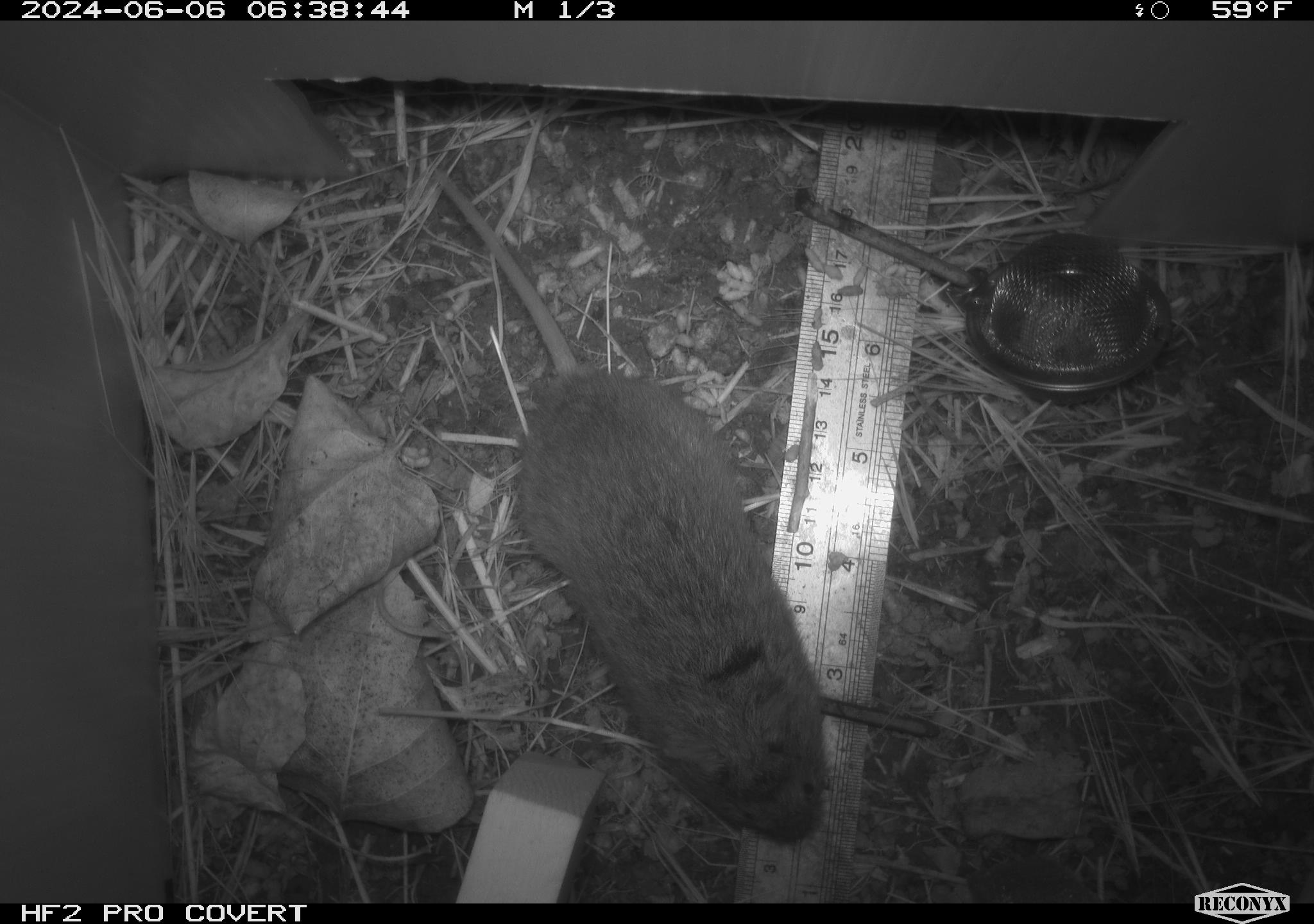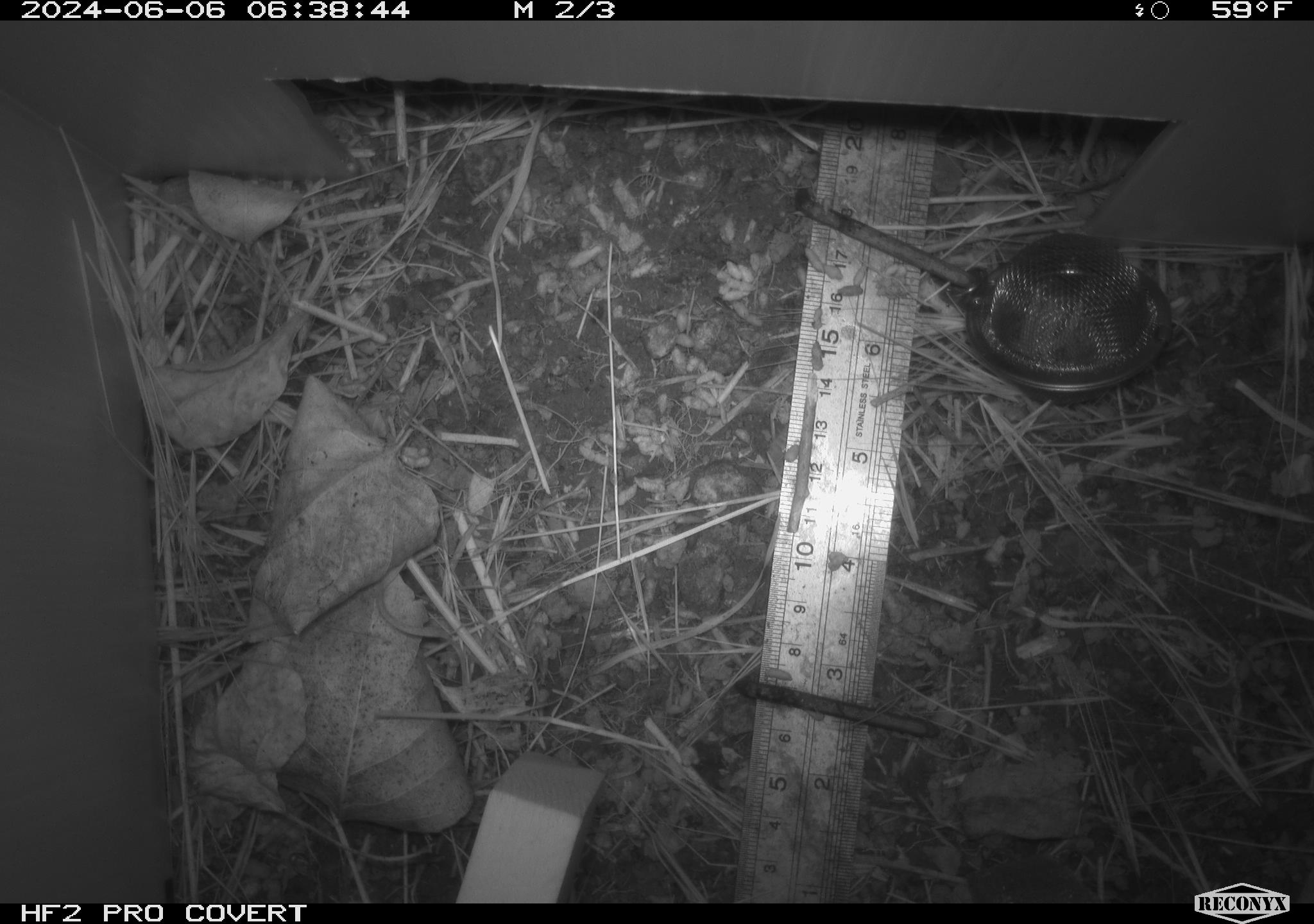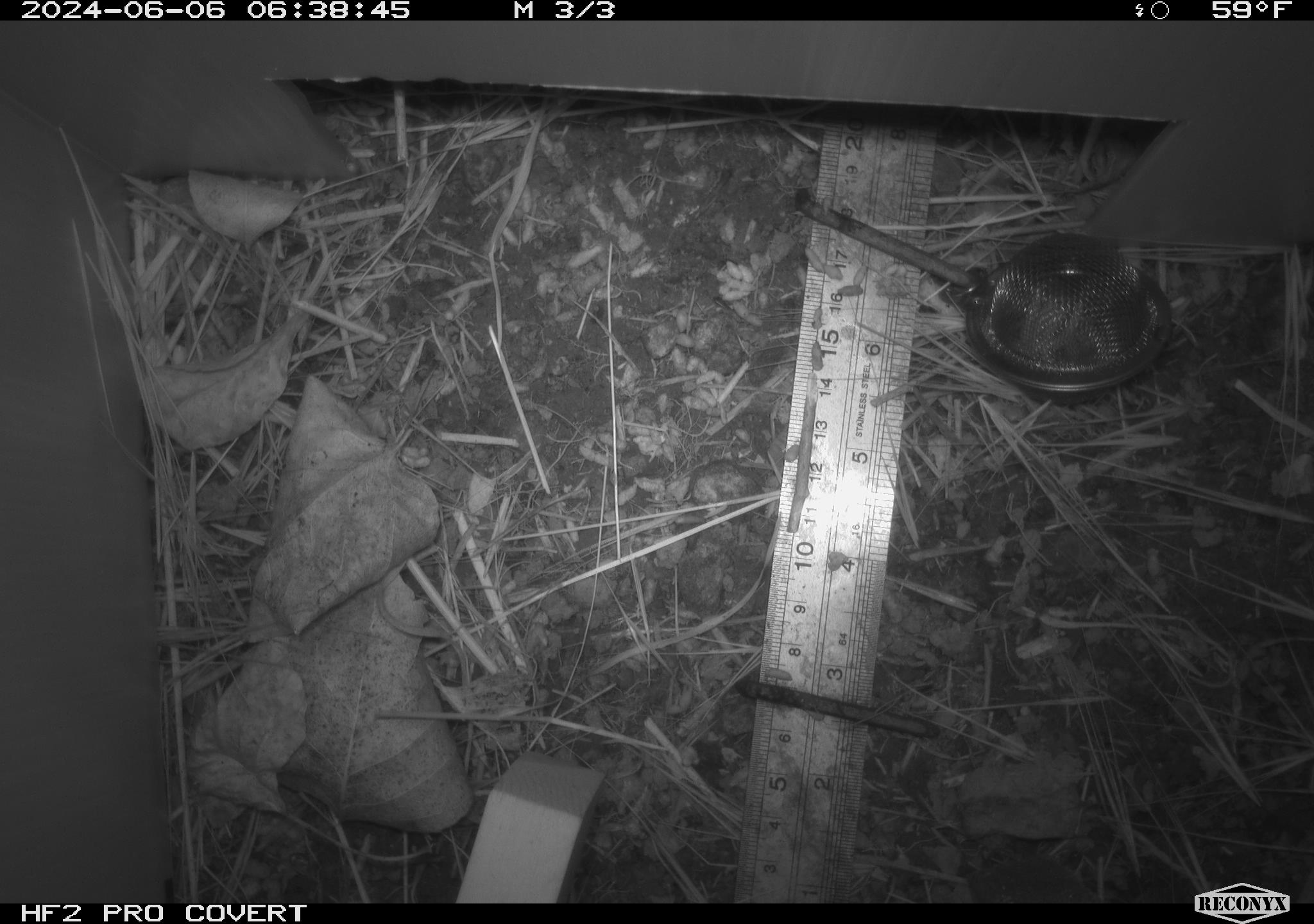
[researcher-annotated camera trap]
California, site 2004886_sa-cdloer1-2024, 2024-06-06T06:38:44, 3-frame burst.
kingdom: Animalia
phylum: Chordata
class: Mammalia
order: Rodentia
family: Cricetidae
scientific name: Arvicolinae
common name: voles, lemmings, and muskrats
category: arvicolinae subfamily